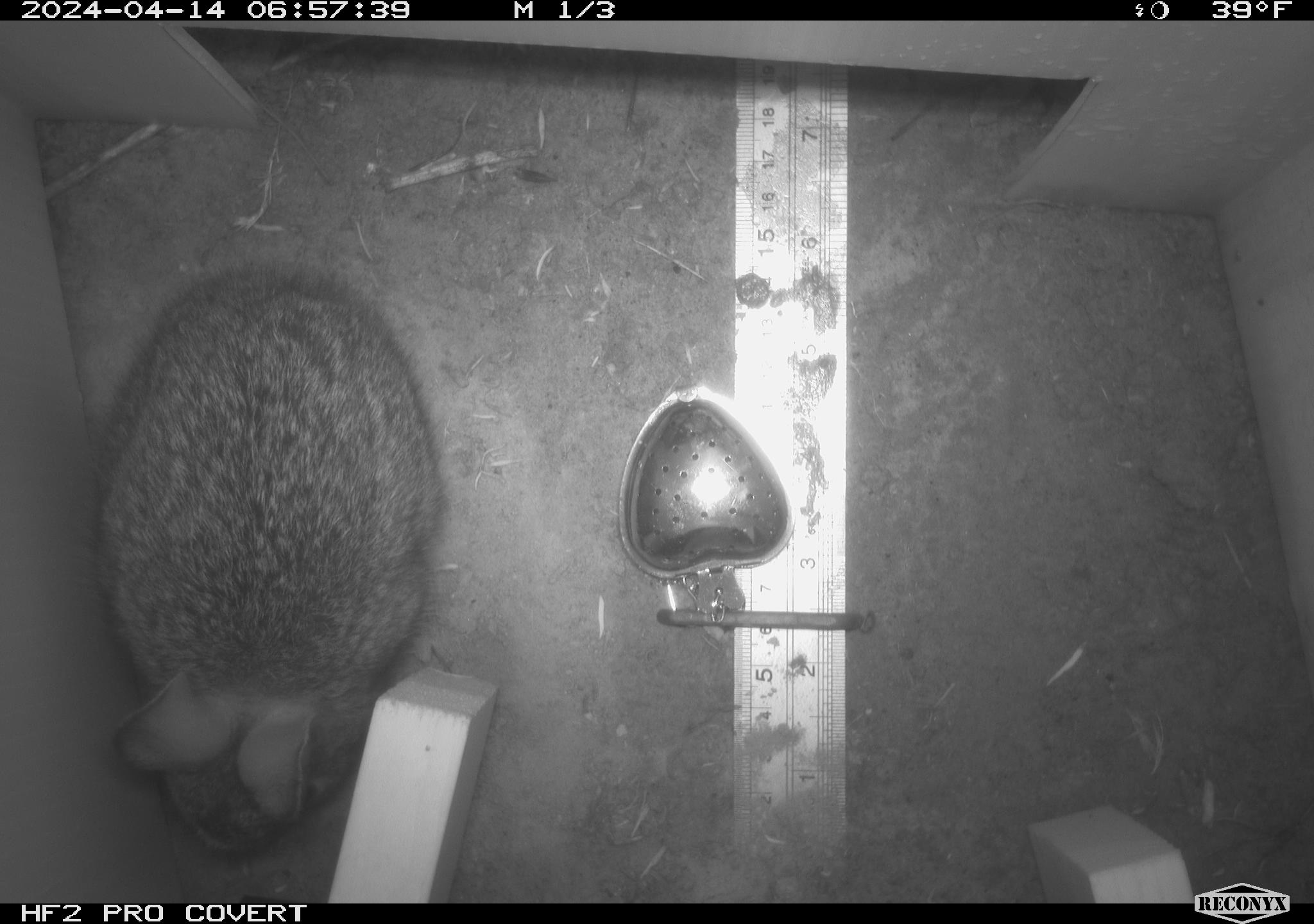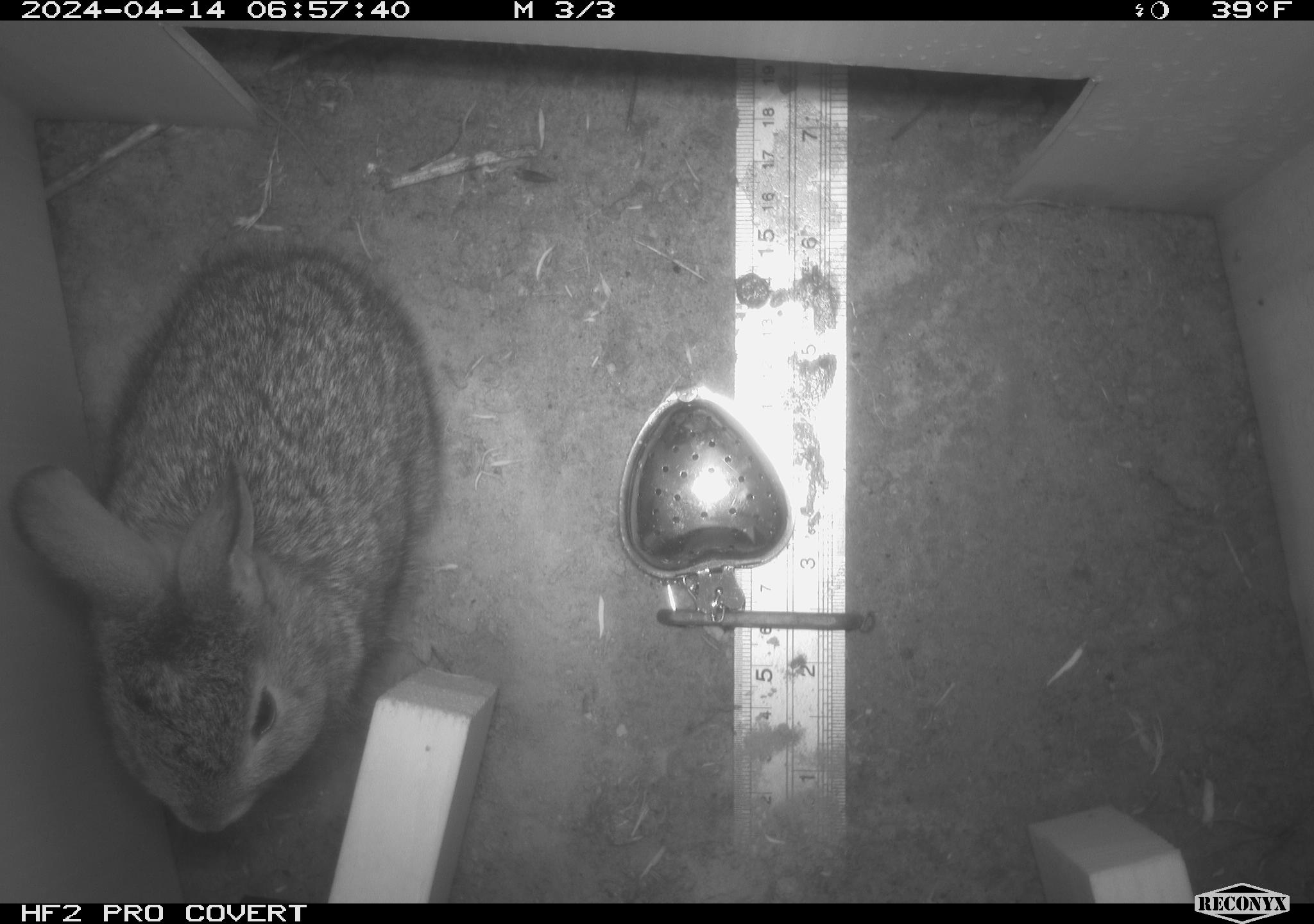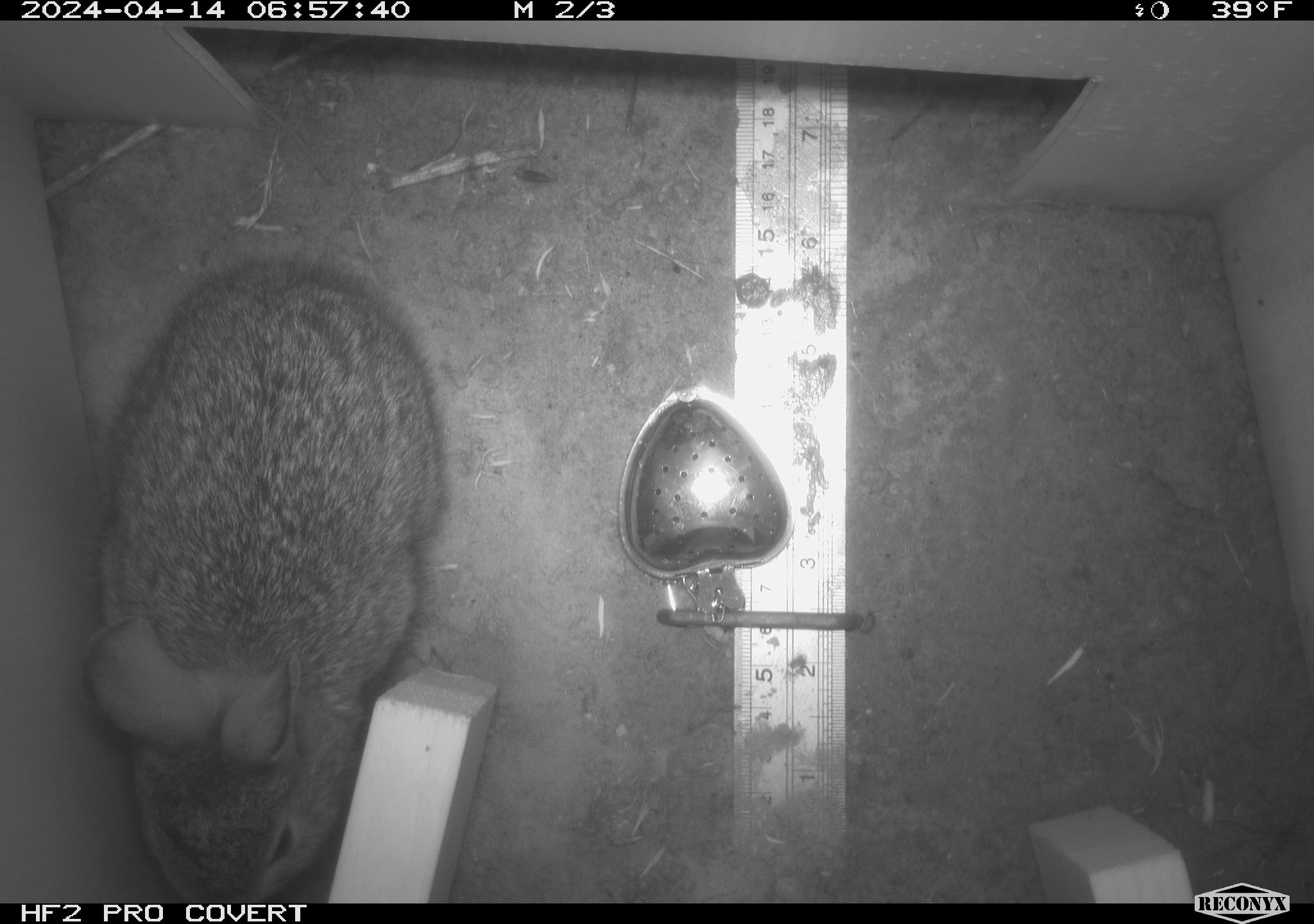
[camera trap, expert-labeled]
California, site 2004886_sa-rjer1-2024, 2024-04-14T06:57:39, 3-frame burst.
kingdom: Animalia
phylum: Chordata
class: Mammalia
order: Lagomorpha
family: Leporidae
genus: Sylvilagus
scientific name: Sylvilagus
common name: cottontail rabbits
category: sylvilagus species